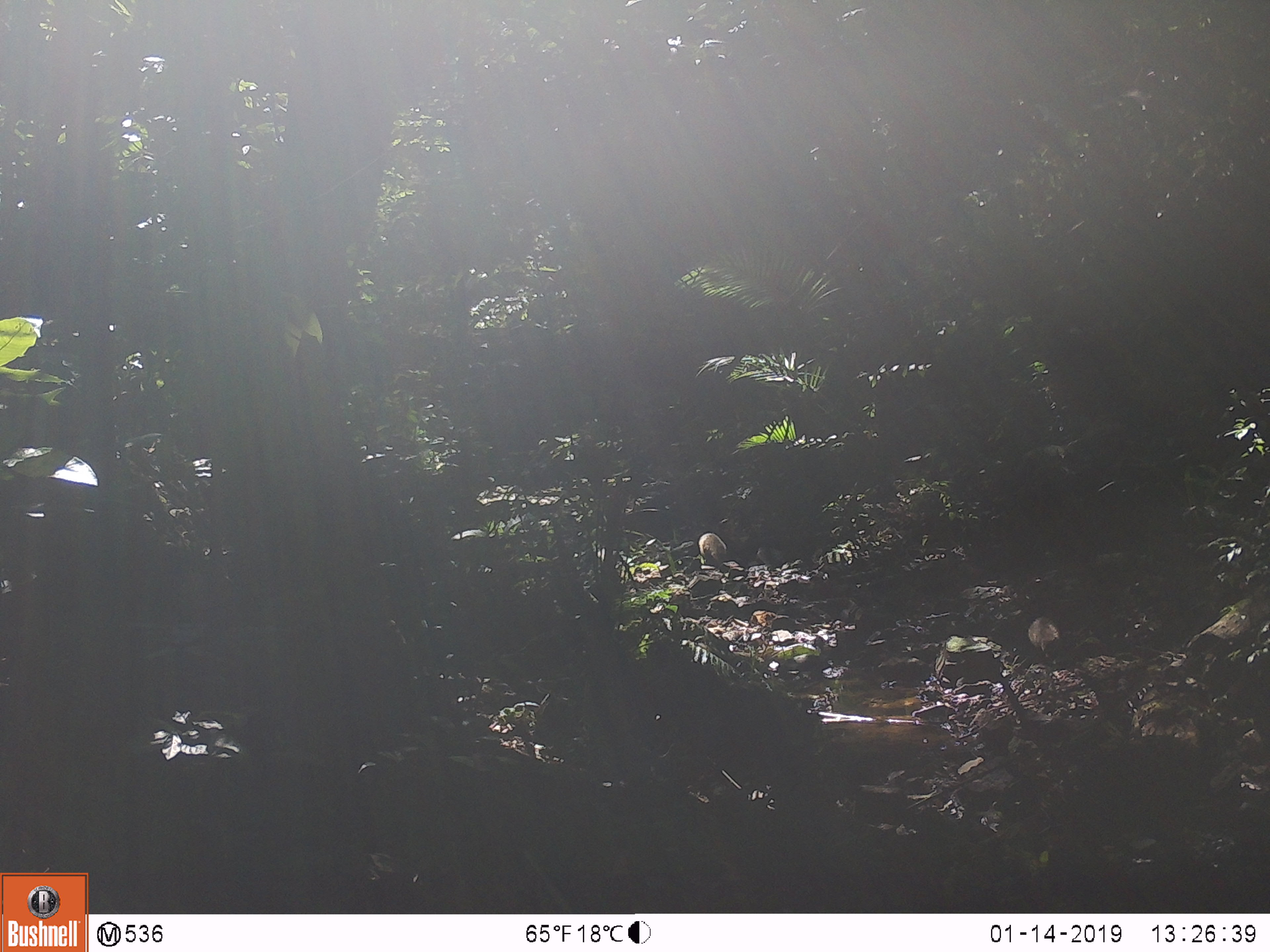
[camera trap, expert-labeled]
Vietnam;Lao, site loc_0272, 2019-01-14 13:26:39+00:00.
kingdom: Animalia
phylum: Chordata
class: Mammalia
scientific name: Mammalia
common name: mammal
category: unidentified small mammal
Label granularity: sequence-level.